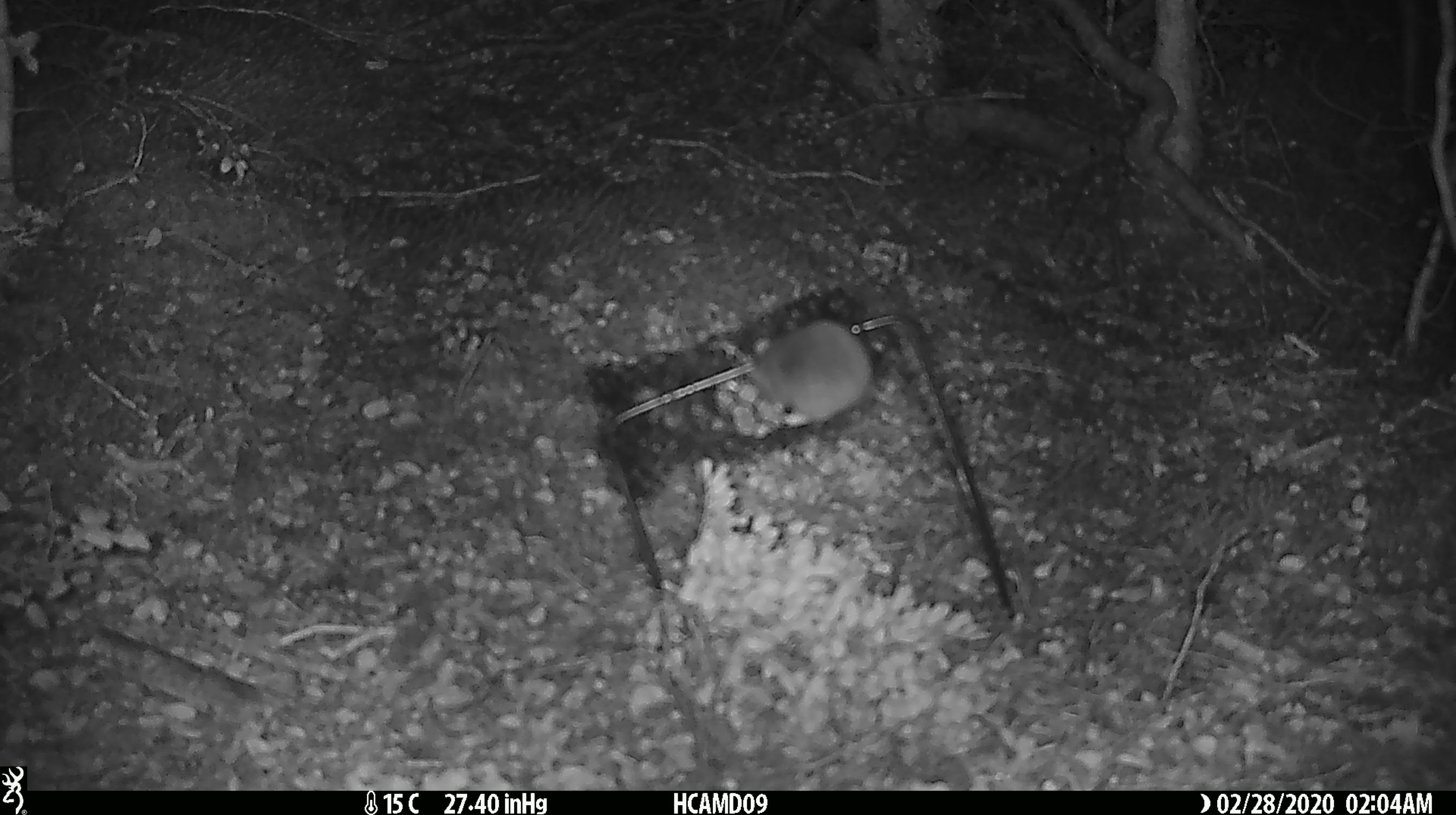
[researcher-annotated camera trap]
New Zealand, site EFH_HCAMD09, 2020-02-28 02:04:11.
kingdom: Animalia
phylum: Chordata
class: Mammalia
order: Rodentia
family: Muridae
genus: Mus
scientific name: Mus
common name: mouse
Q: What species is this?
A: Mouse (Mus).